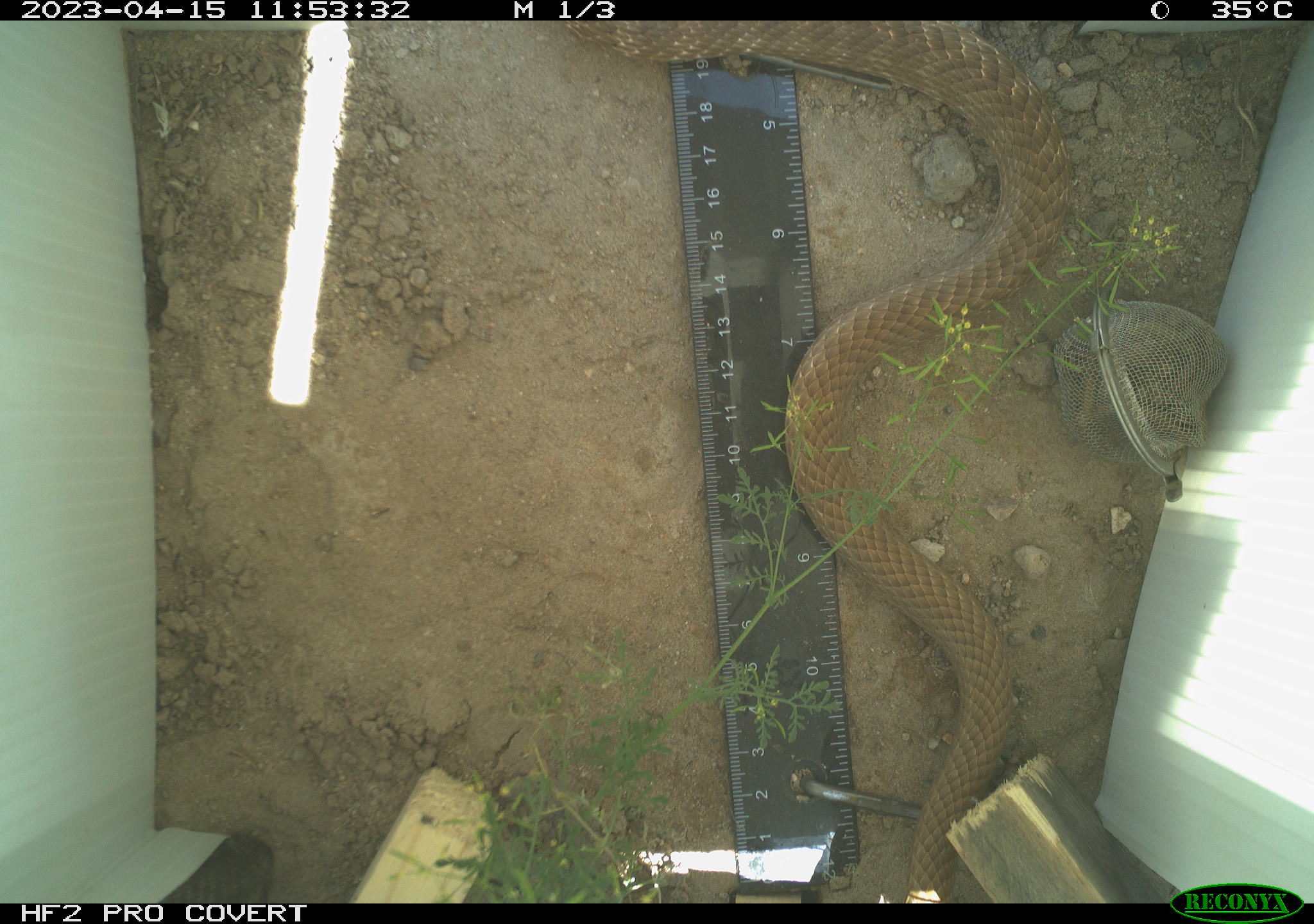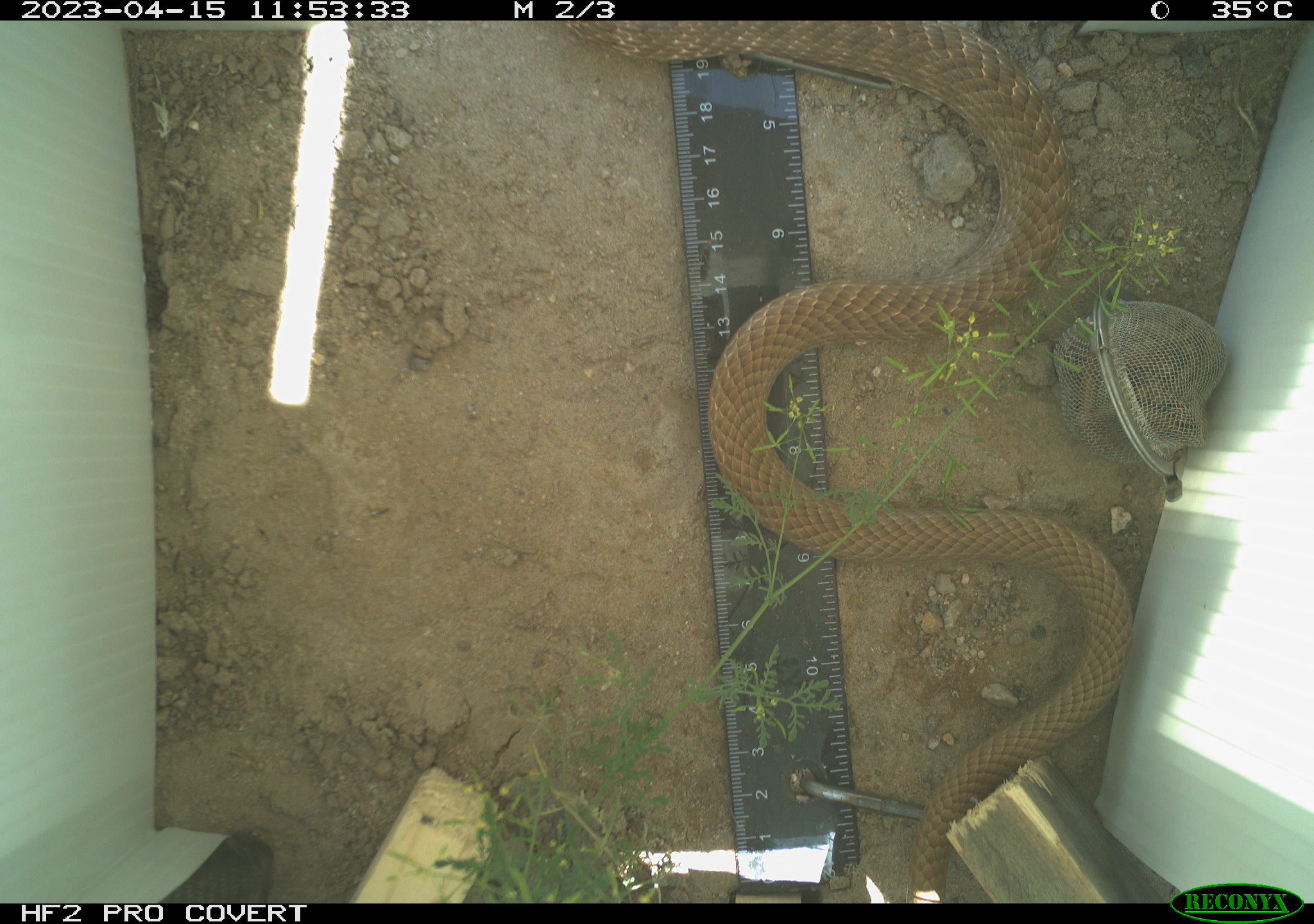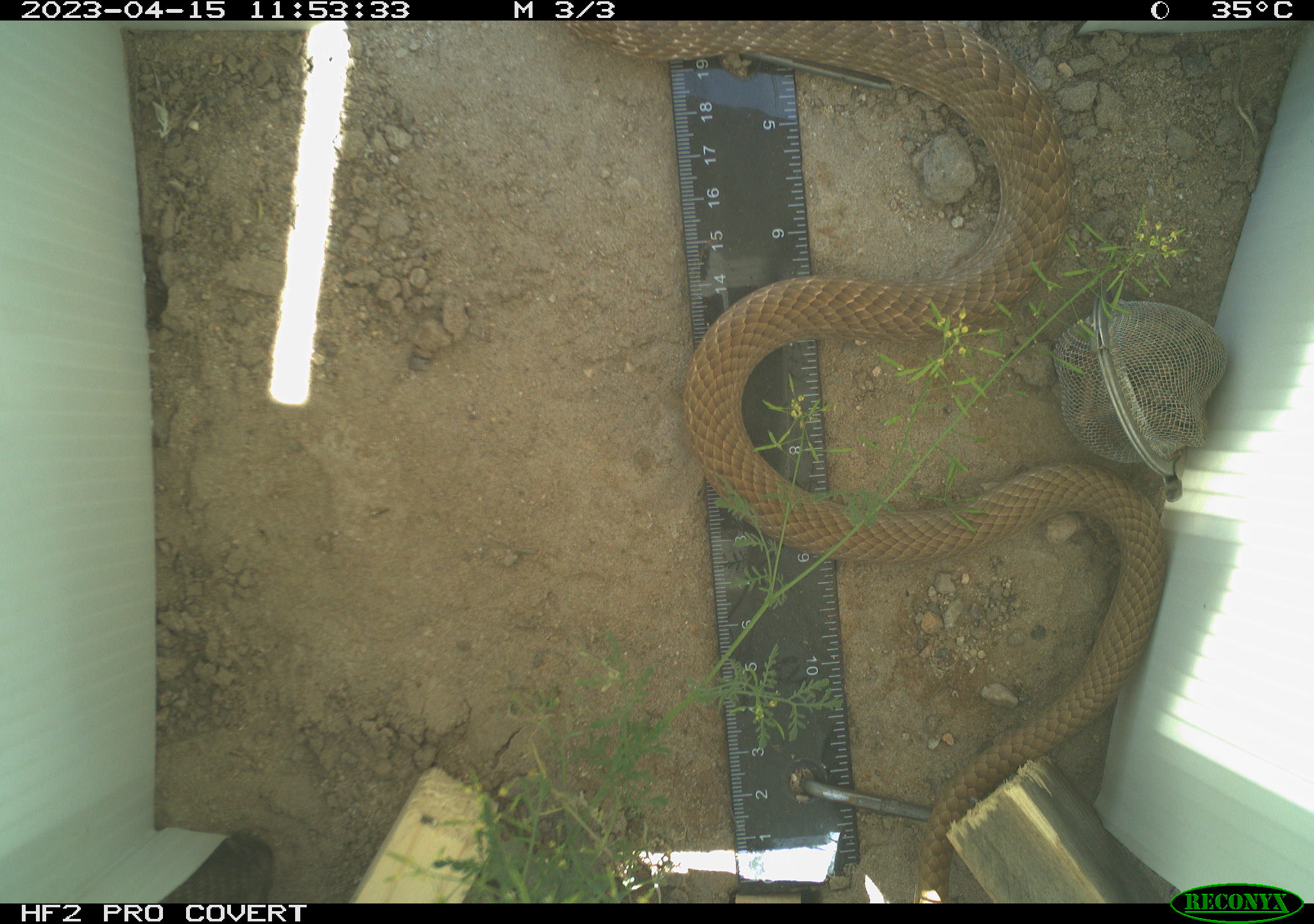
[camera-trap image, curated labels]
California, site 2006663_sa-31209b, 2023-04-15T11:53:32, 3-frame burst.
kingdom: Animalia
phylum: Chordata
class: Reptilia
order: Squamata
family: Colubridae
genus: Masticophis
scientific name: Masticophis flagellum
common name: coachwhip